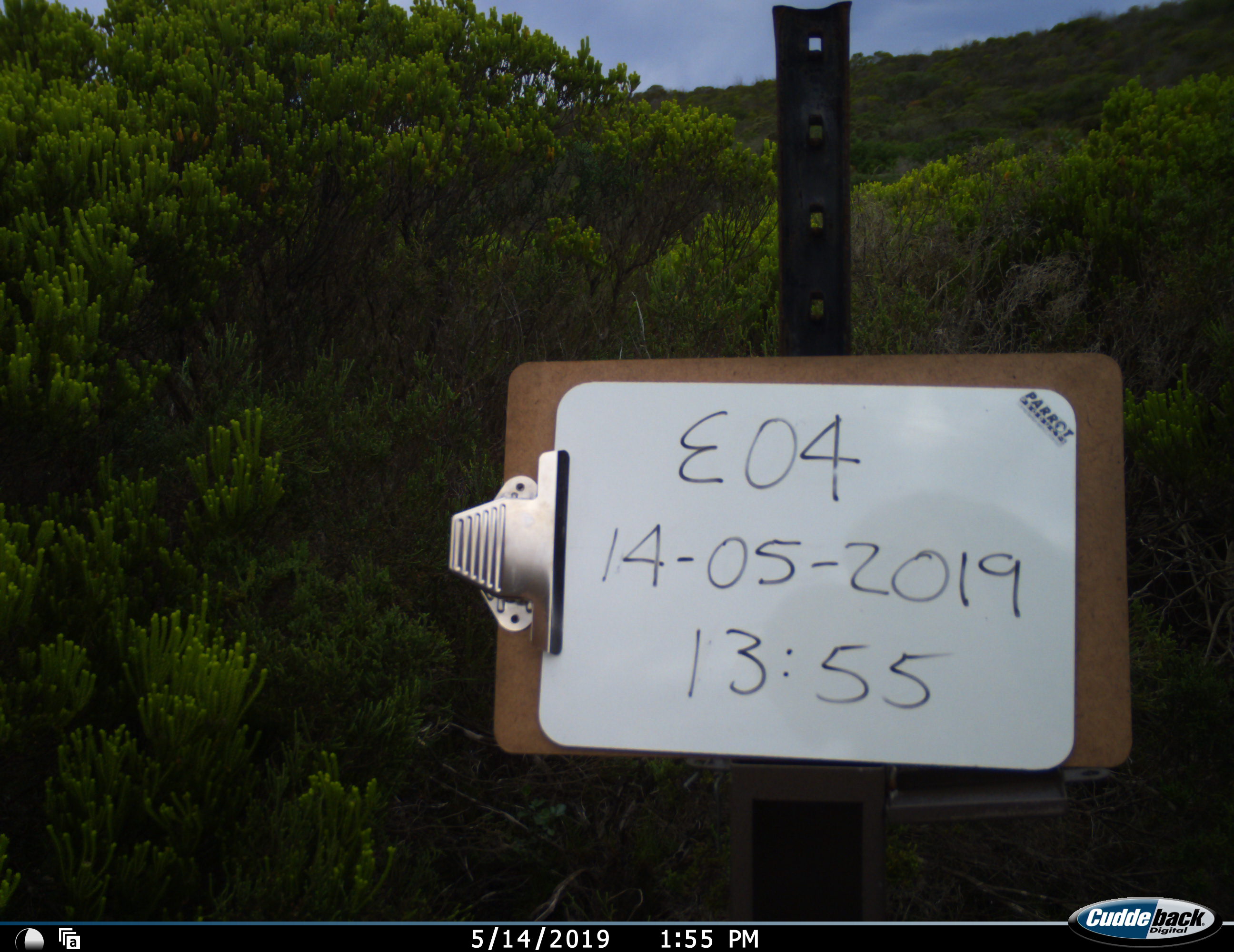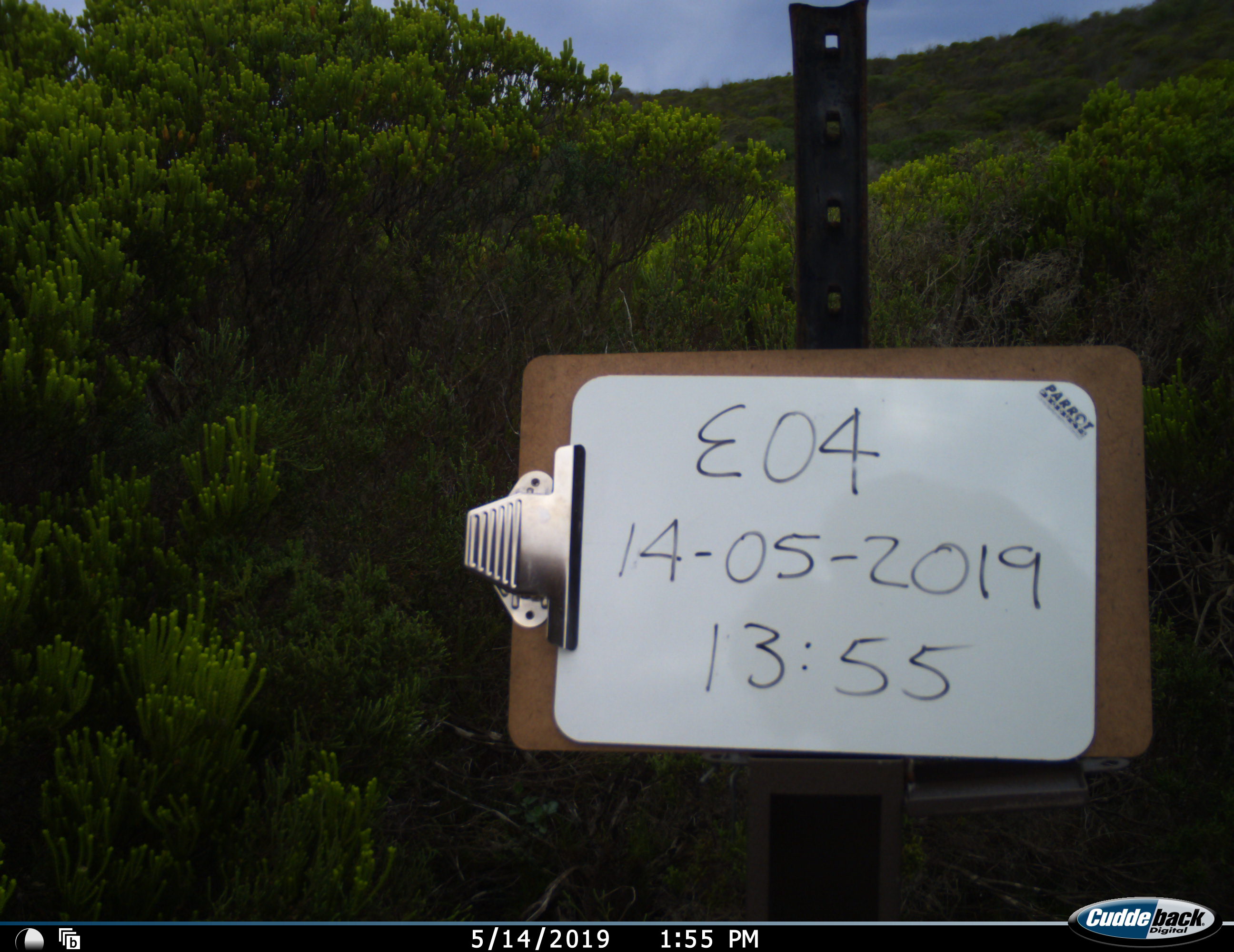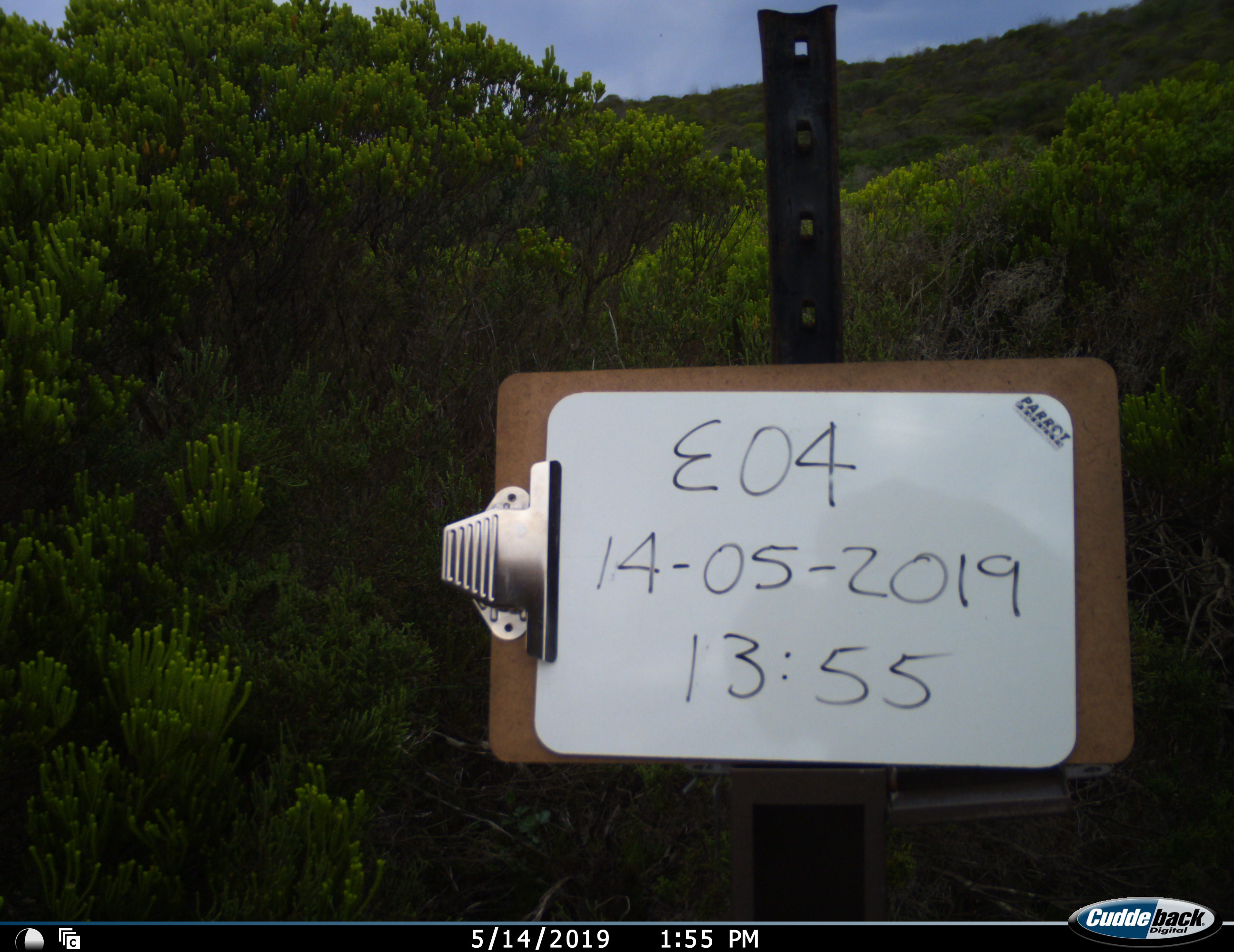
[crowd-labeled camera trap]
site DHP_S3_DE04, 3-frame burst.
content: unidentified animal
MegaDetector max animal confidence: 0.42